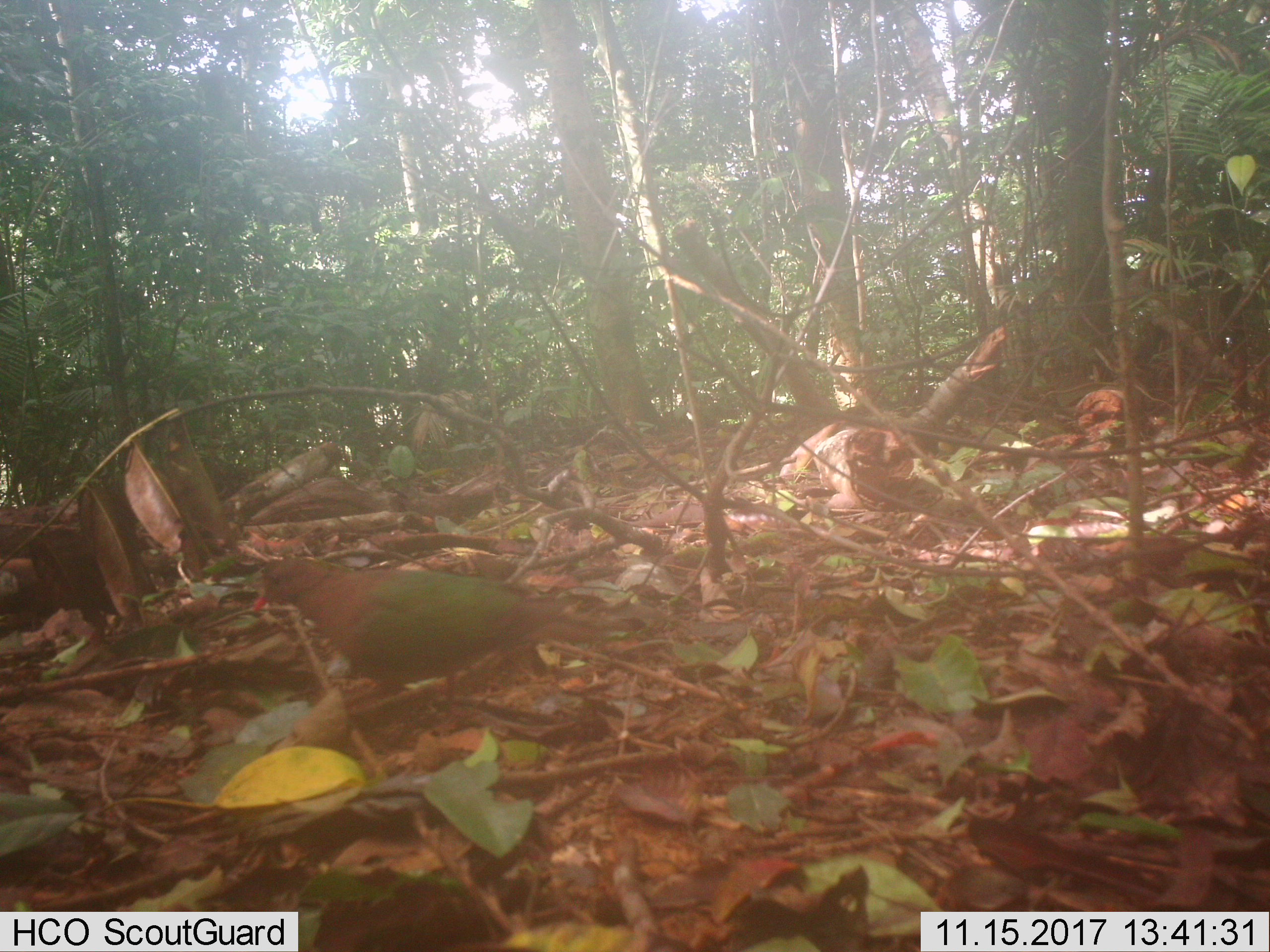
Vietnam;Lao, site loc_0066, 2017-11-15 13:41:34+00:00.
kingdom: Animalia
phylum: Chordata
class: Aves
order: Columbiformes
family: Columbidae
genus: Chalcophaps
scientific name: Chalcophaps indica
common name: emerald dove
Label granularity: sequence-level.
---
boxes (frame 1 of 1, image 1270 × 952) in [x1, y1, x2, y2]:
emerald dove: [248, 551, 644, 719]